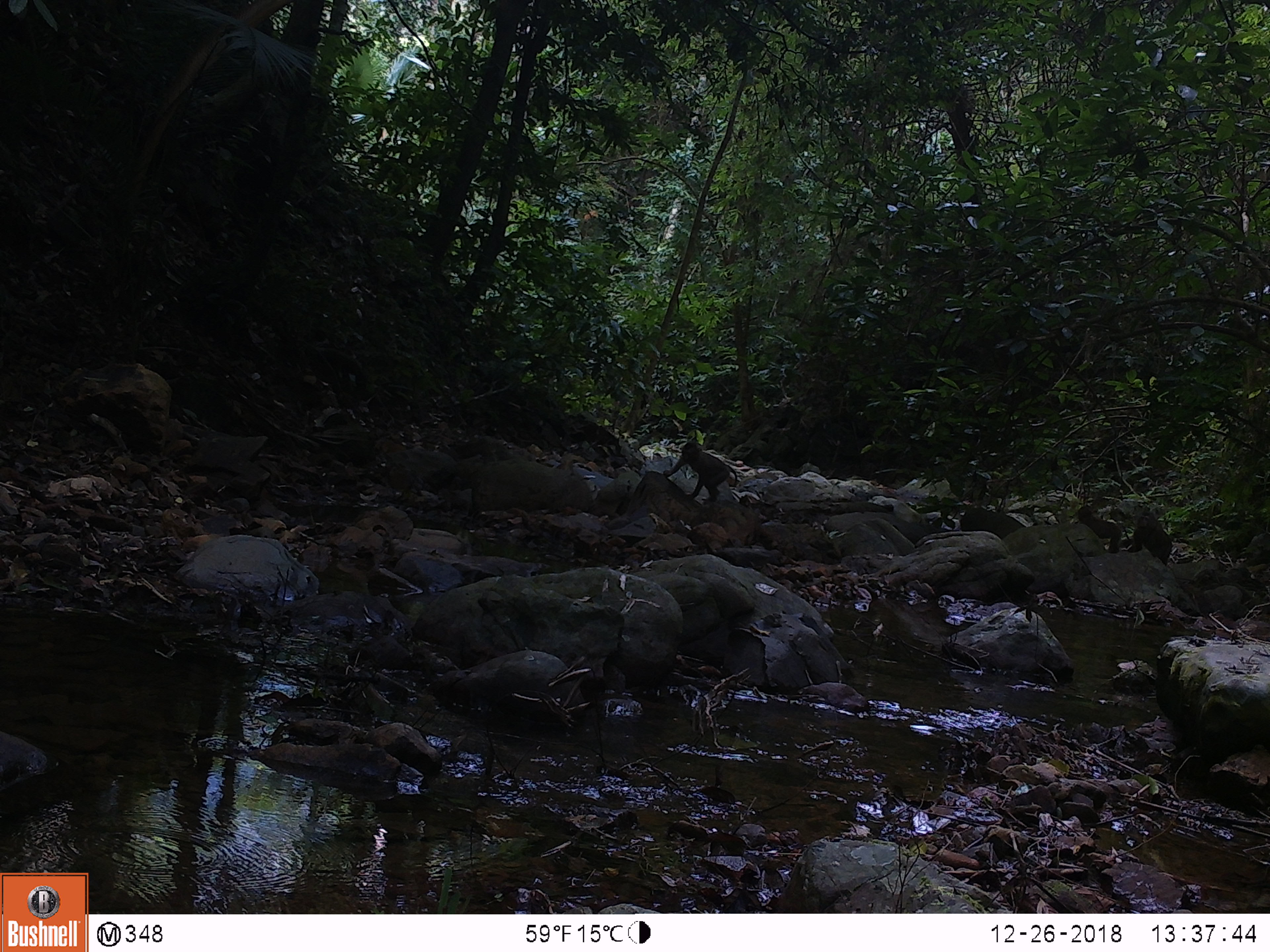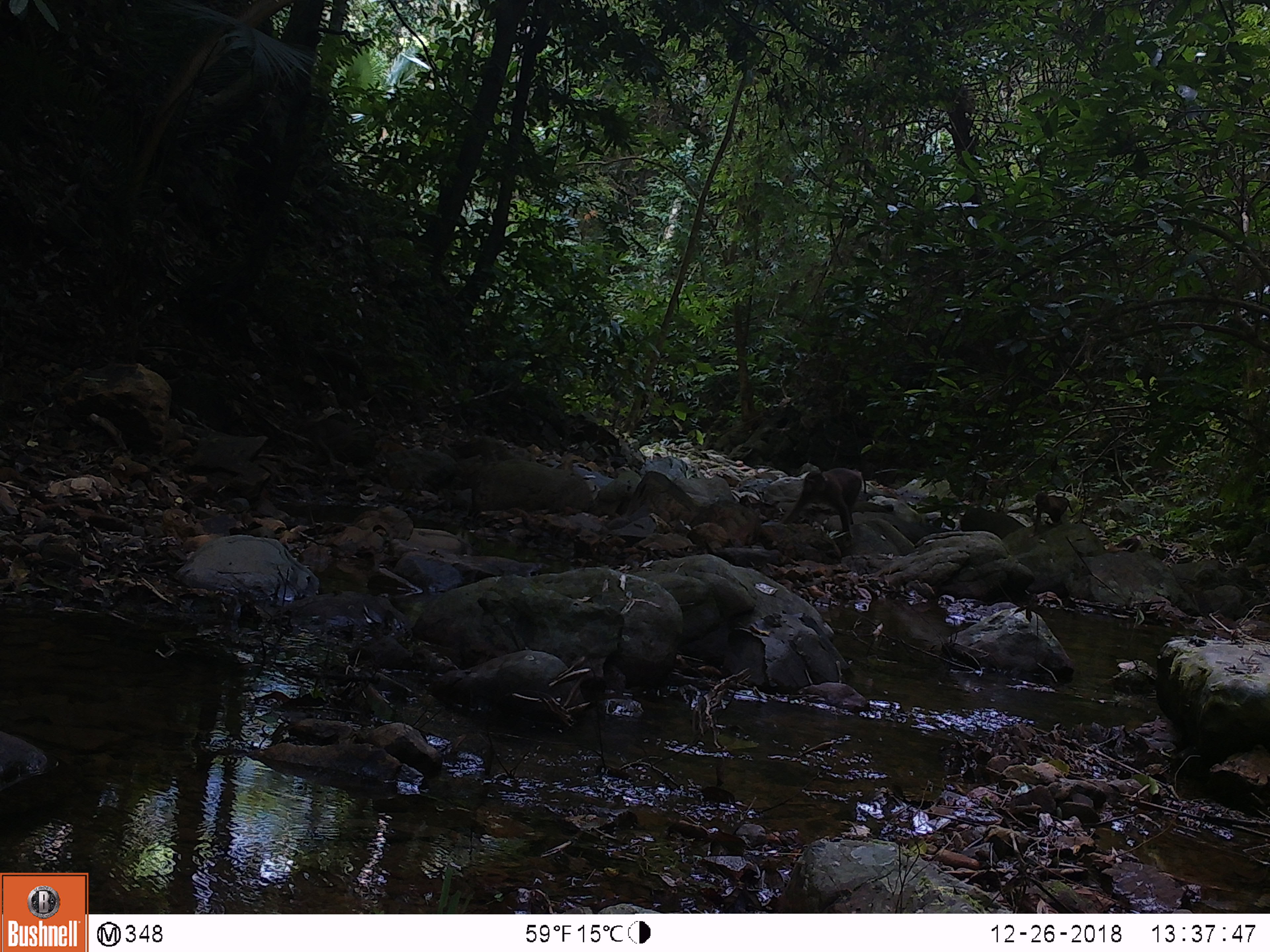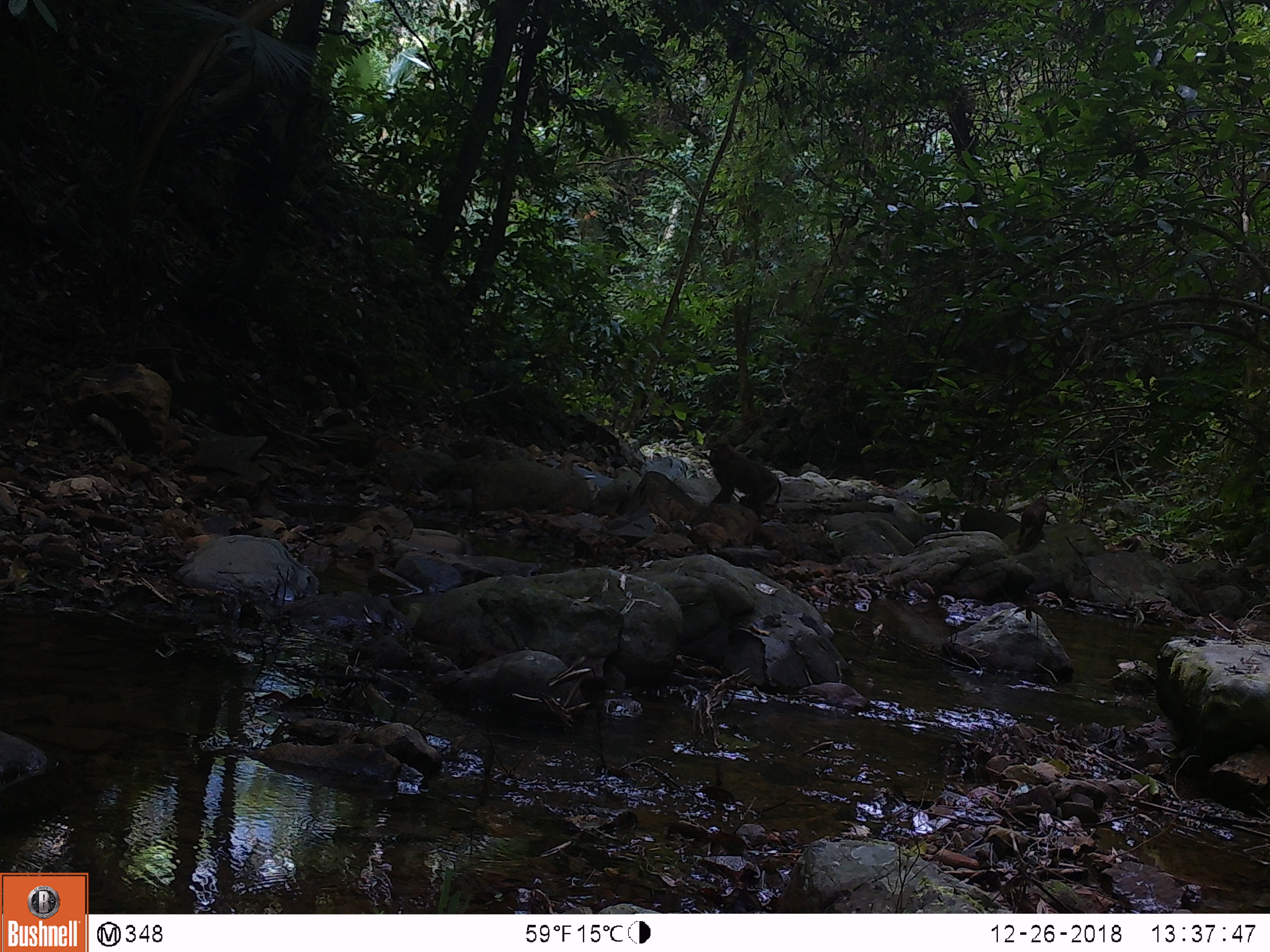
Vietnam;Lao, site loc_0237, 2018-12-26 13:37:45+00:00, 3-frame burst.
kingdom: Animalia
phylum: Chordata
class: Mammalia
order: Primates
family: Cercopithecidae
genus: Macaca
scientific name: Macaca nemestrina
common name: pig-tailed macaque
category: pig tailed macaque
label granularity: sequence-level